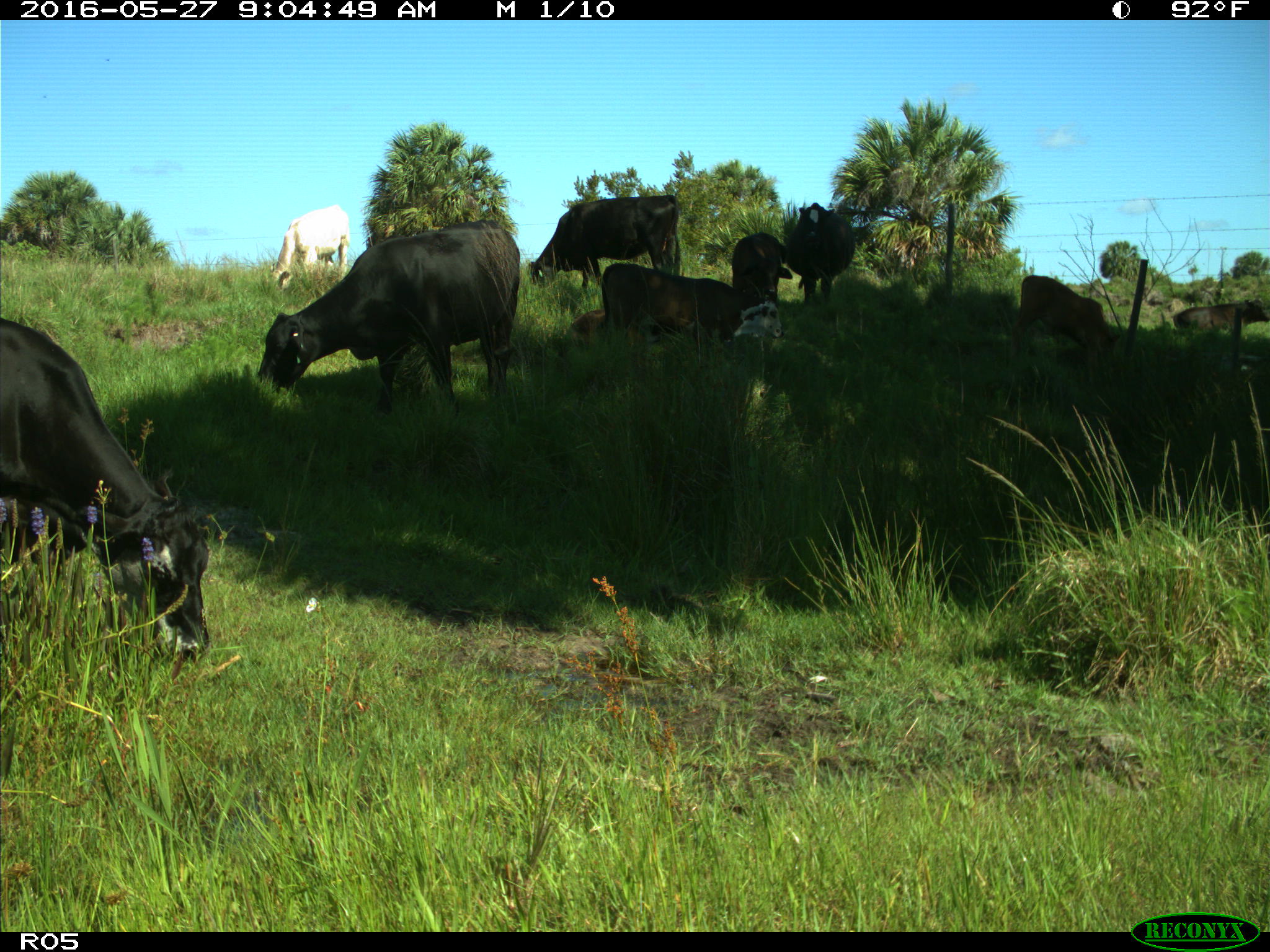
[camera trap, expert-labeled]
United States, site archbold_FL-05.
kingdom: Animalia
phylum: Chordata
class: Mammalia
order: Artiodactyla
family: Bovidae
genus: Bos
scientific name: Bos taurus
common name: domestic cow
Bos taurus (domestic cow).